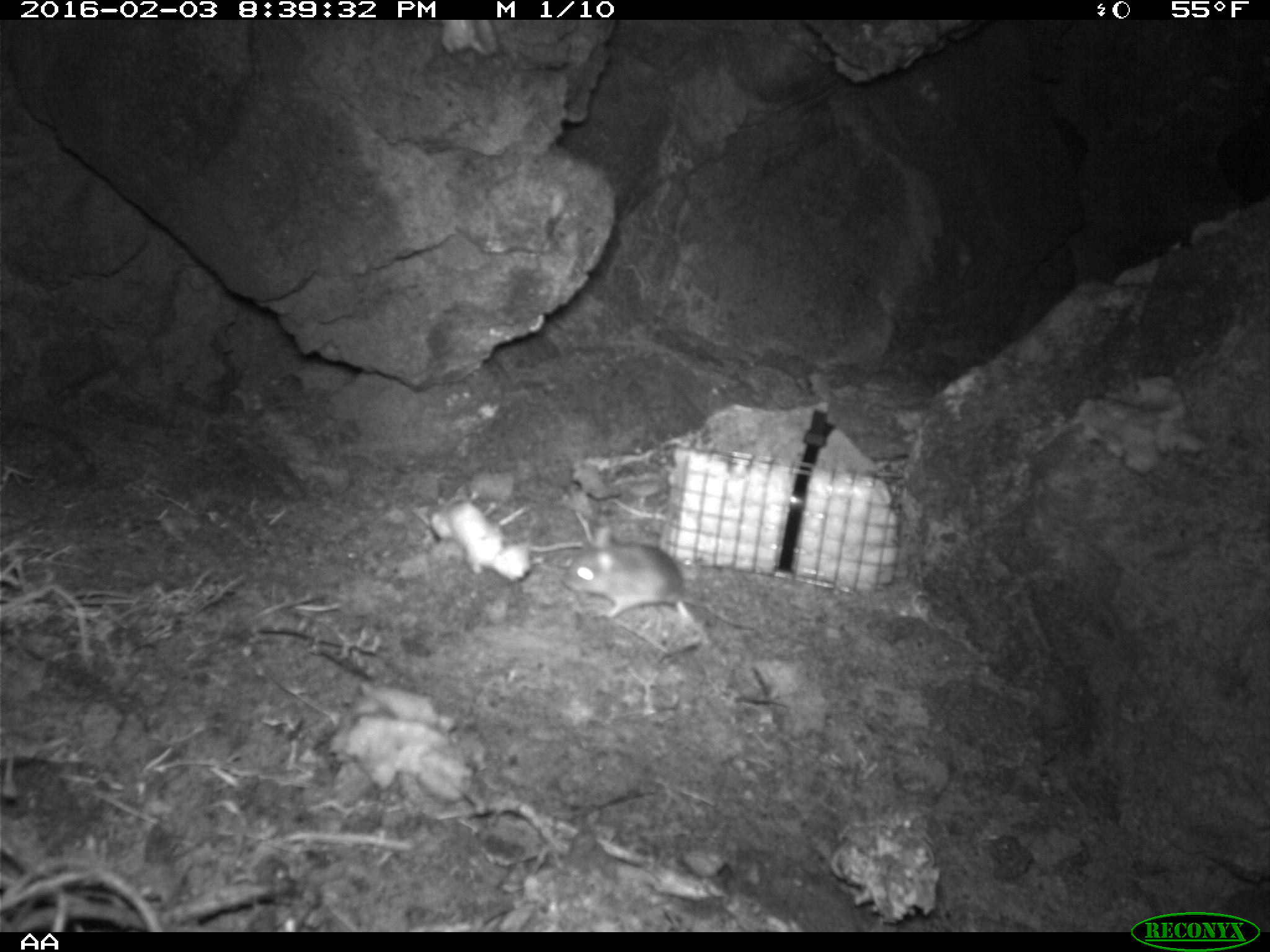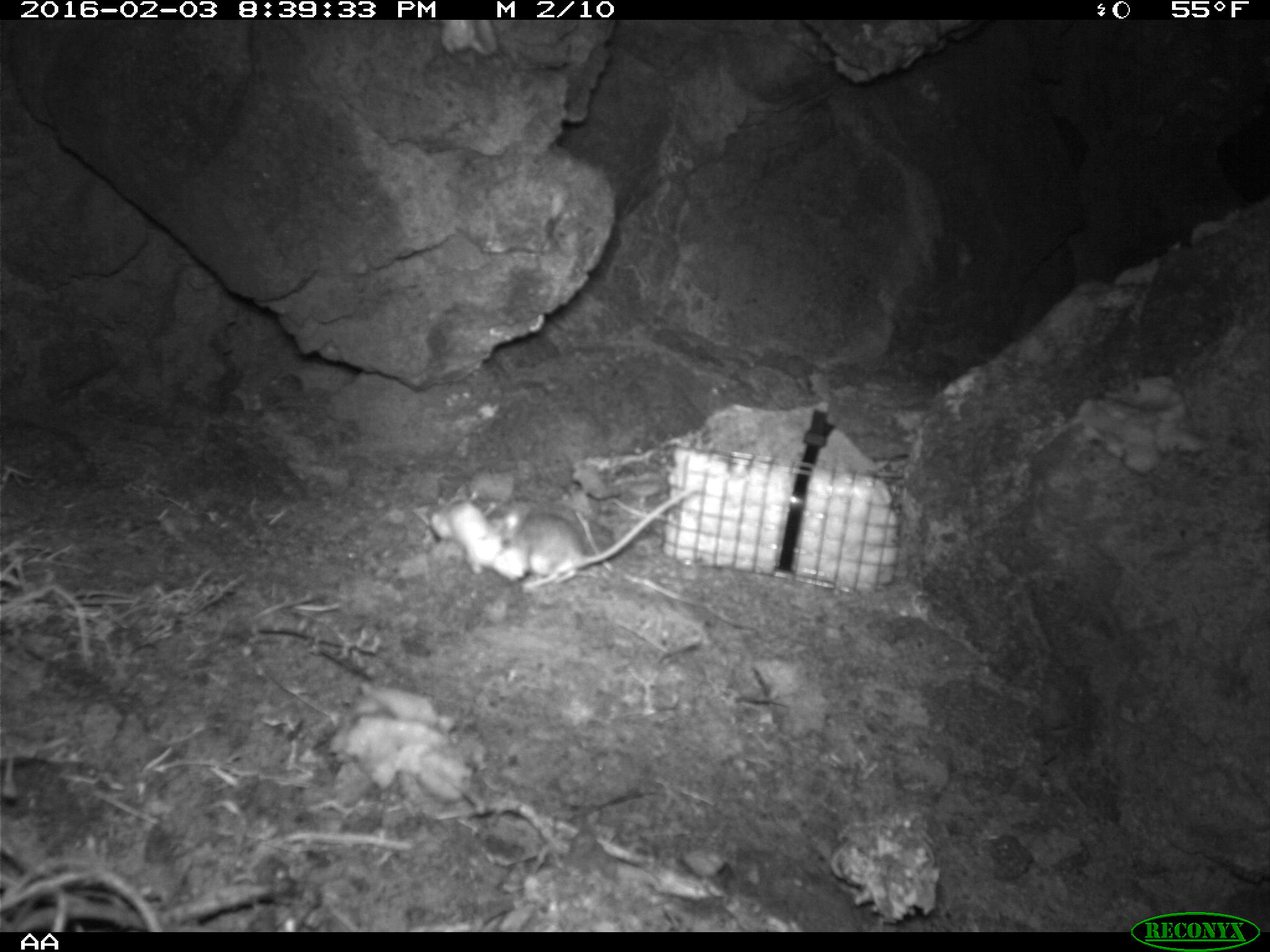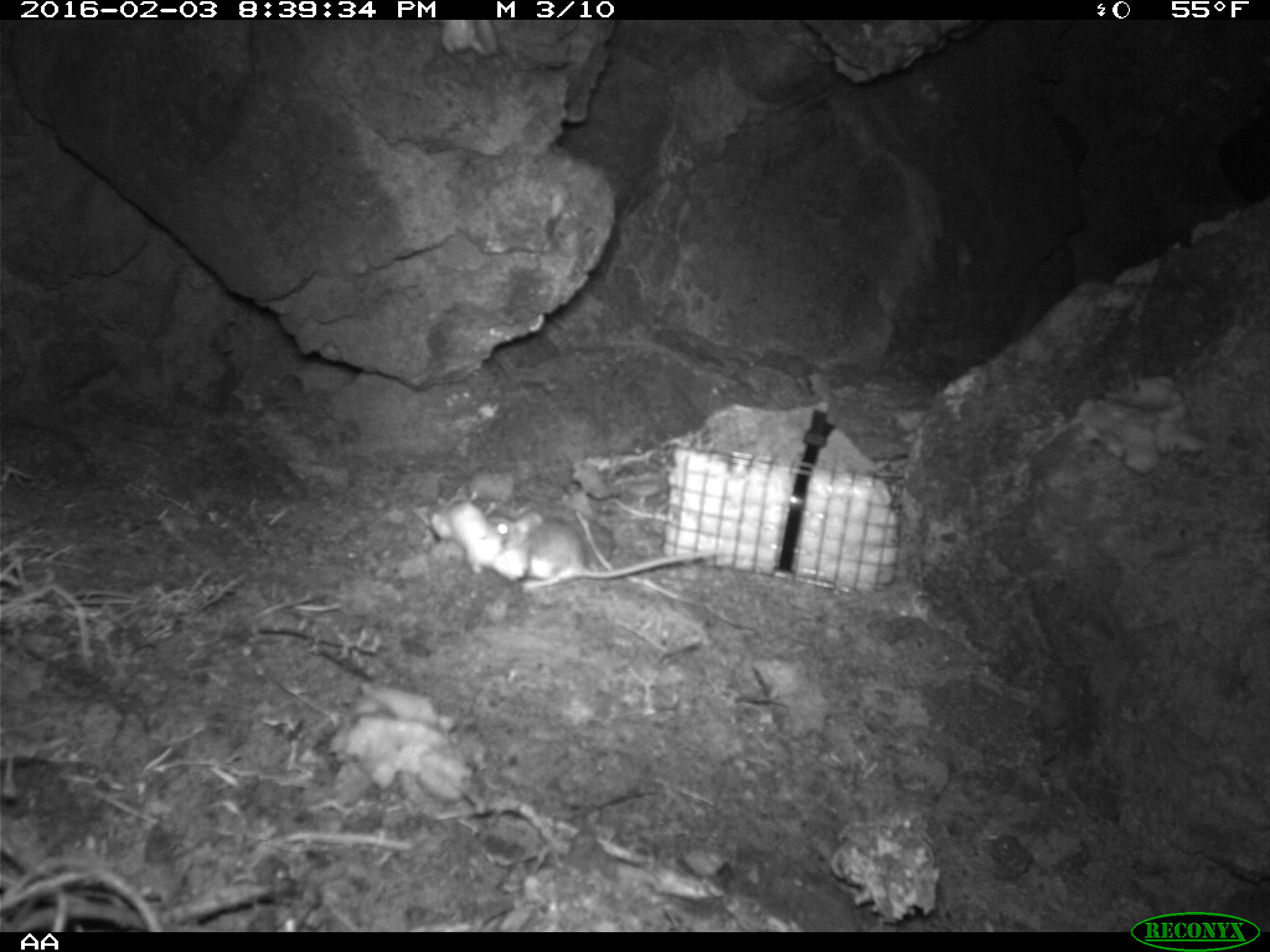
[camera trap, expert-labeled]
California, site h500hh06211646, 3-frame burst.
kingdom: Animalia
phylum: Chordata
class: Mammalia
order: Rodentia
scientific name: Rodentia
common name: rodent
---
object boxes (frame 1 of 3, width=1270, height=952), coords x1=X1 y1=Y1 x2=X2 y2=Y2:
rodent: x1=562 y1=526 x2=751 y2=629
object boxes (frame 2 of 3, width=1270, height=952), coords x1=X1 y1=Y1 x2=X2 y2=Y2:
rodent: x1=487 y1=483 x2=704 y2=590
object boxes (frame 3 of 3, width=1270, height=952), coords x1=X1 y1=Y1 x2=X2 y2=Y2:
rodent: x1=485 y1=503 x2=714 y2=589